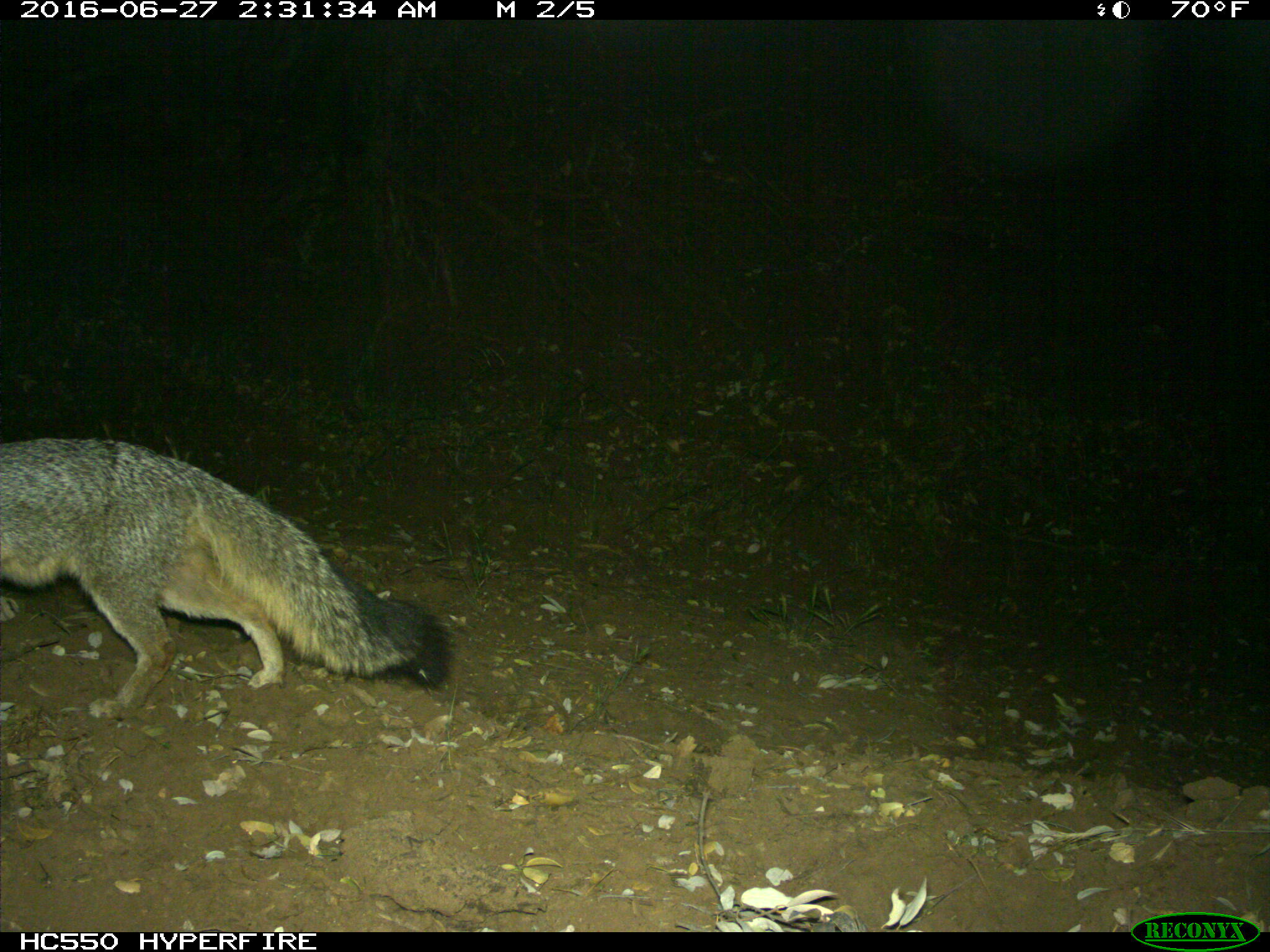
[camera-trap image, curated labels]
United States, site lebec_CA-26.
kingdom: Animalia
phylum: Chordata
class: Mammalia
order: Carnivora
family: Canidae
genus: Urocyon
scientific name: Urocyon cinereoargenteus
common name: gray fox